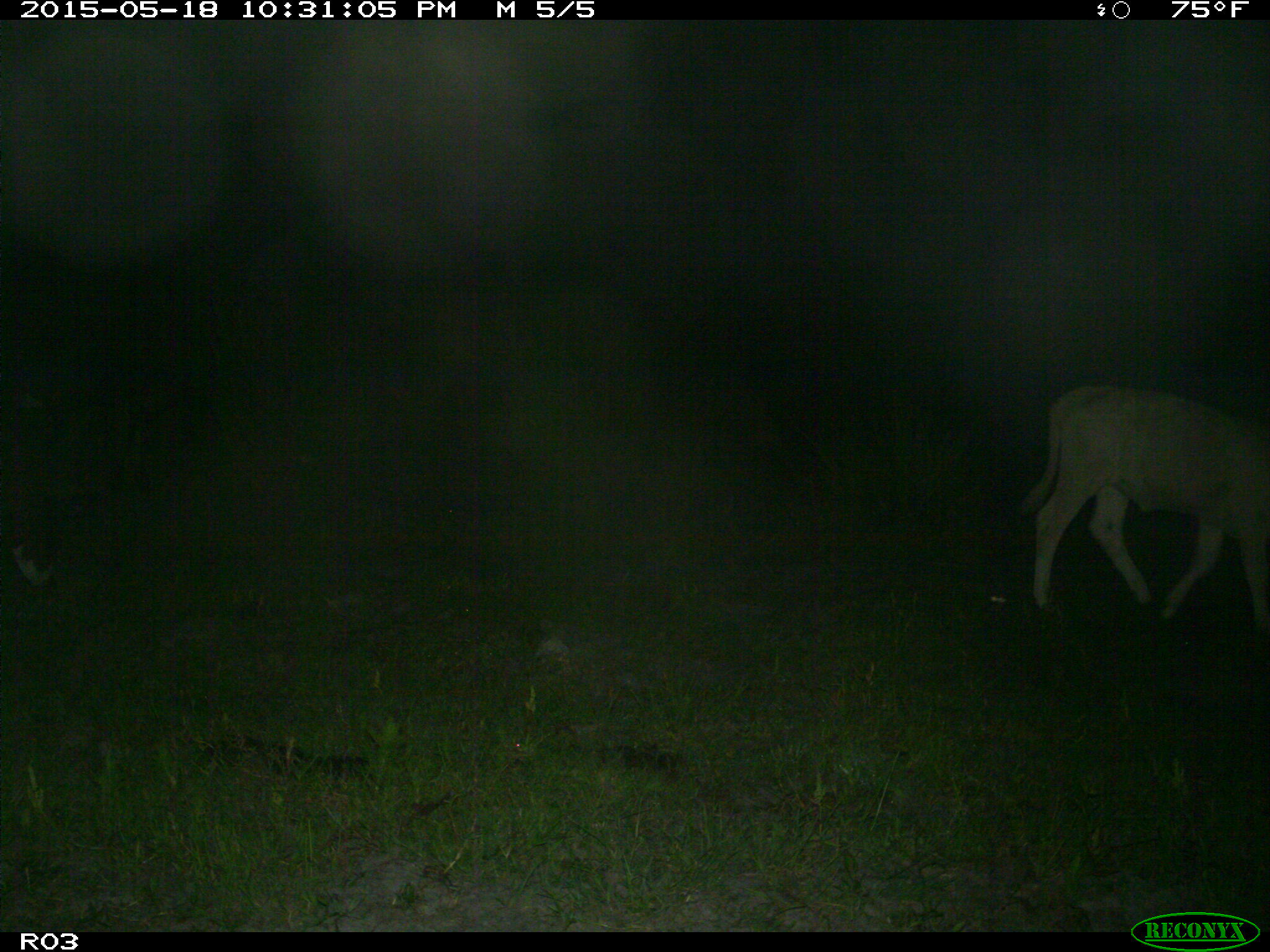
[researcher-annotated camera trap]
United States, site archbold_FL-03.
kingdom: Animalia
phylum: Chordata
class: Mammalia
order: Artiodactyla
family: Bovidae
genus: Bos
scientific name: Bos taurus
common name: domestic cow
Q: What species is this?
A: Bos taurus (domestic cow).